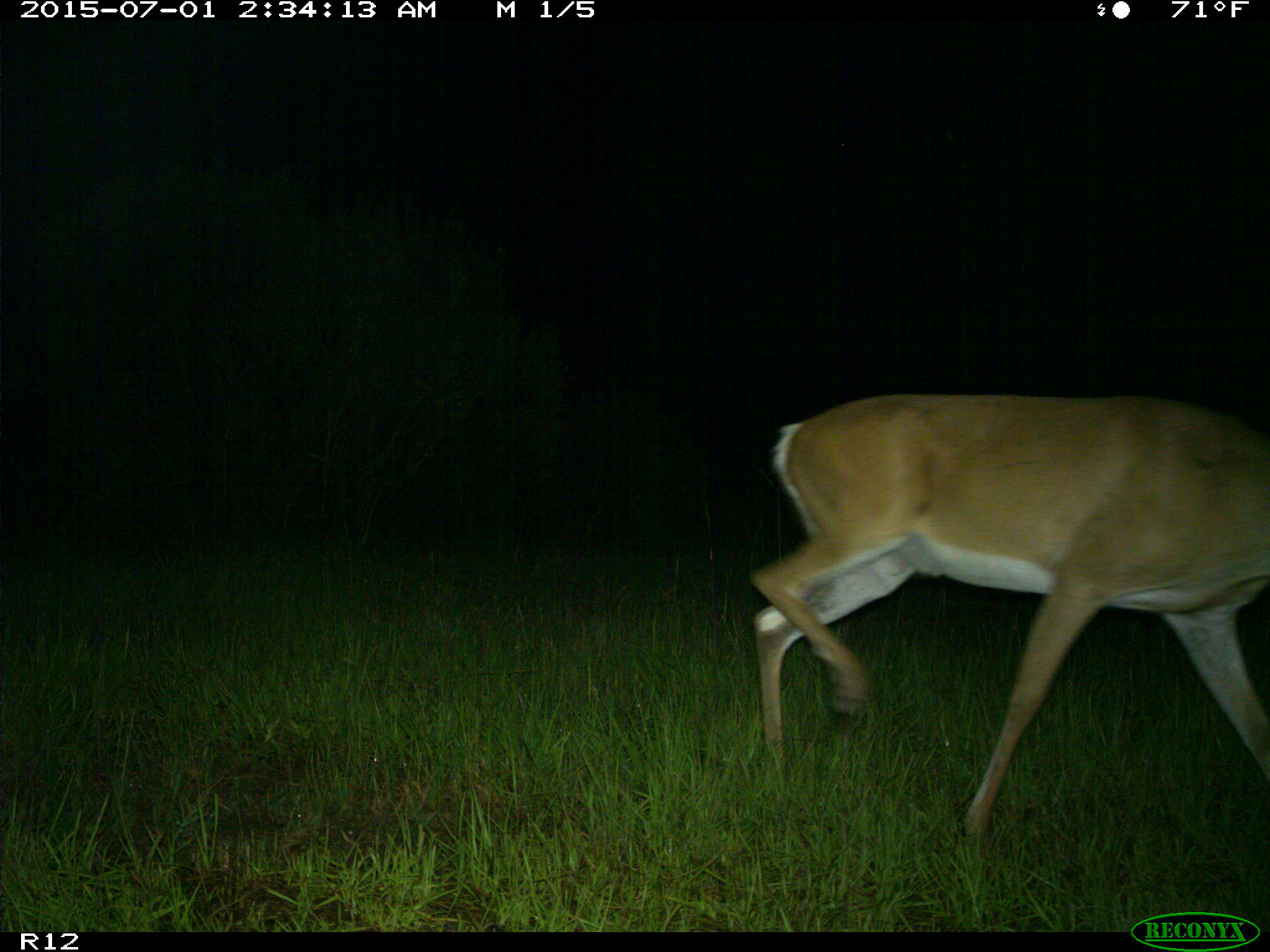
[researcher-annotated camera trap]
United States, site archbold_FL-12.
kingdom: Animalia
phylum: Chordata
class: Mammalia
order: Artiodactyla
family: Cervidae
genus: Odocoileus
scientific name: Odocoileus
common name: deer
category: unidentified deer